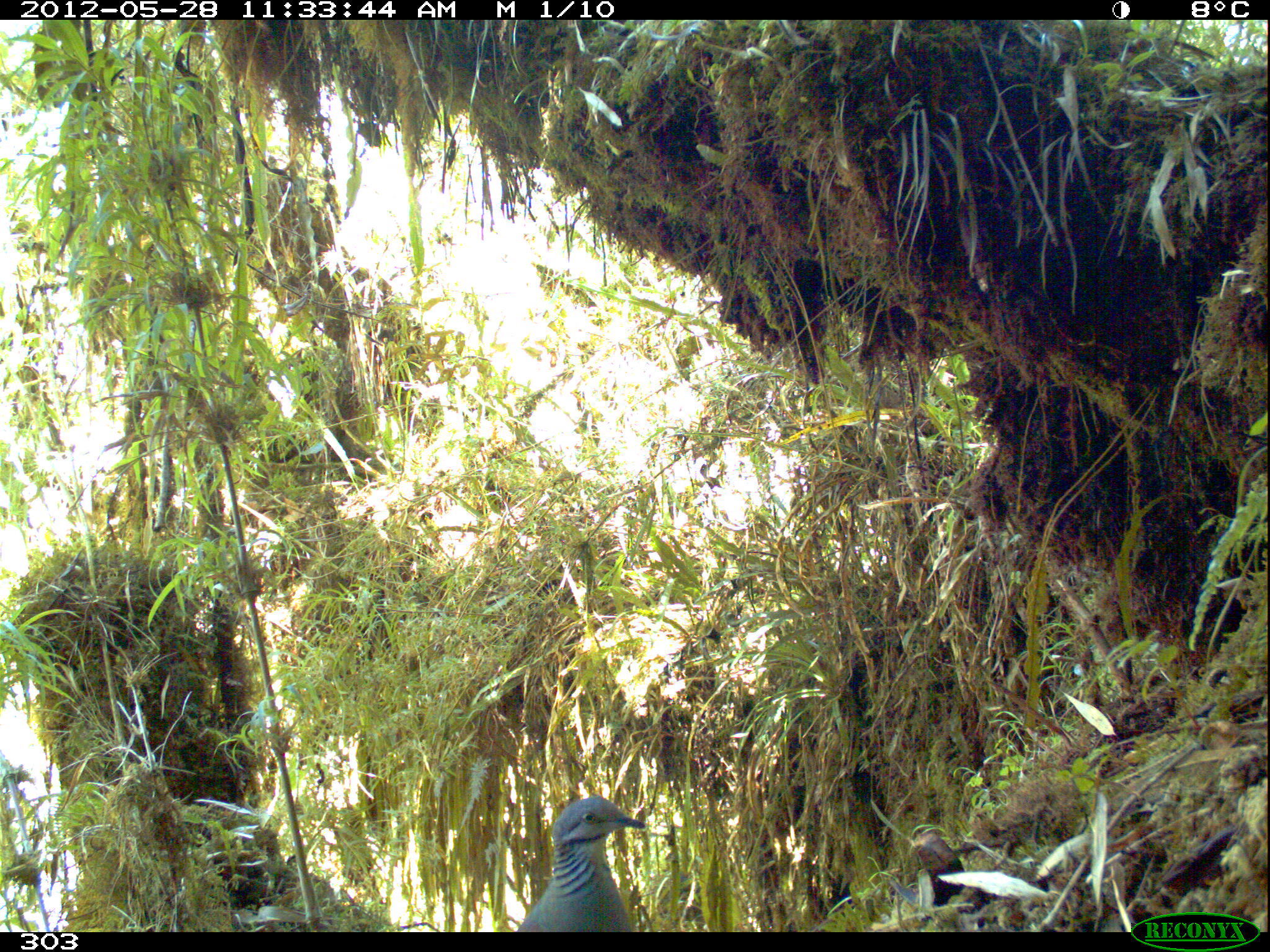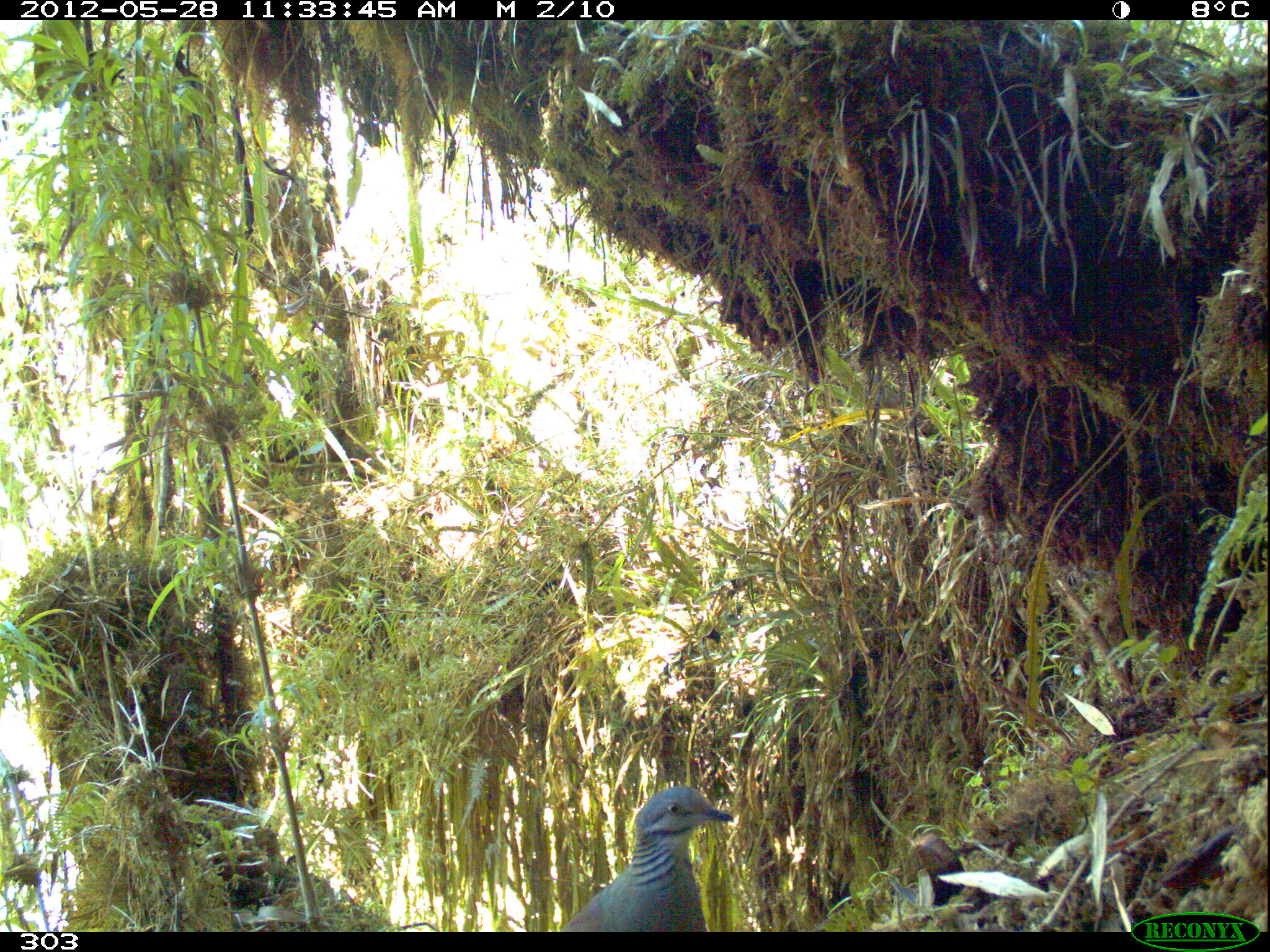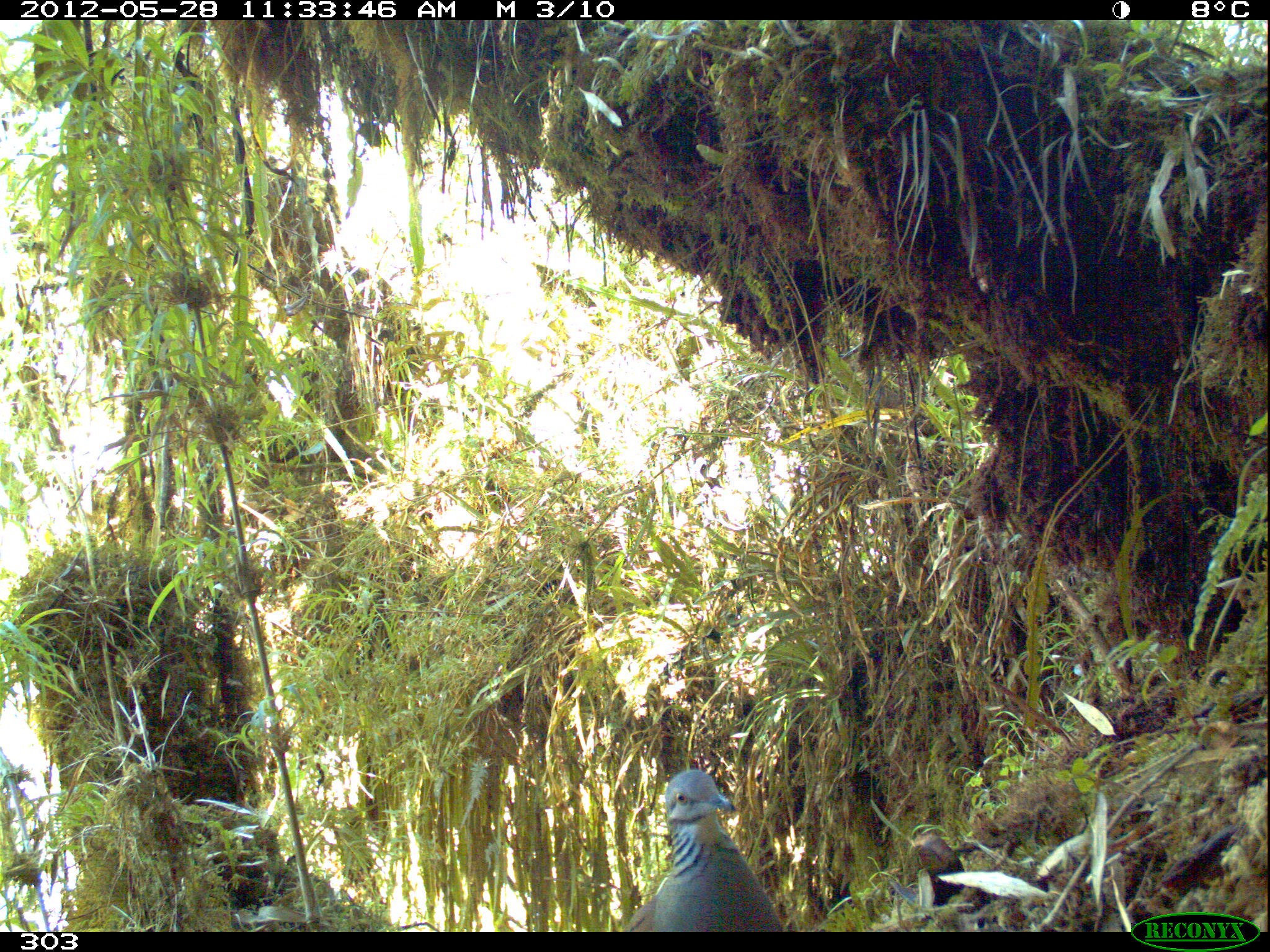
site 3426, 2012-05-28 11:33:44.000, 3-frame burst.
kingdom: Animalia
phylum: Chordata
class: Aves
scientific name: Aves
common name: bird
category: unknown bird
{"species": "unknown bird (bird) (Aves)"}